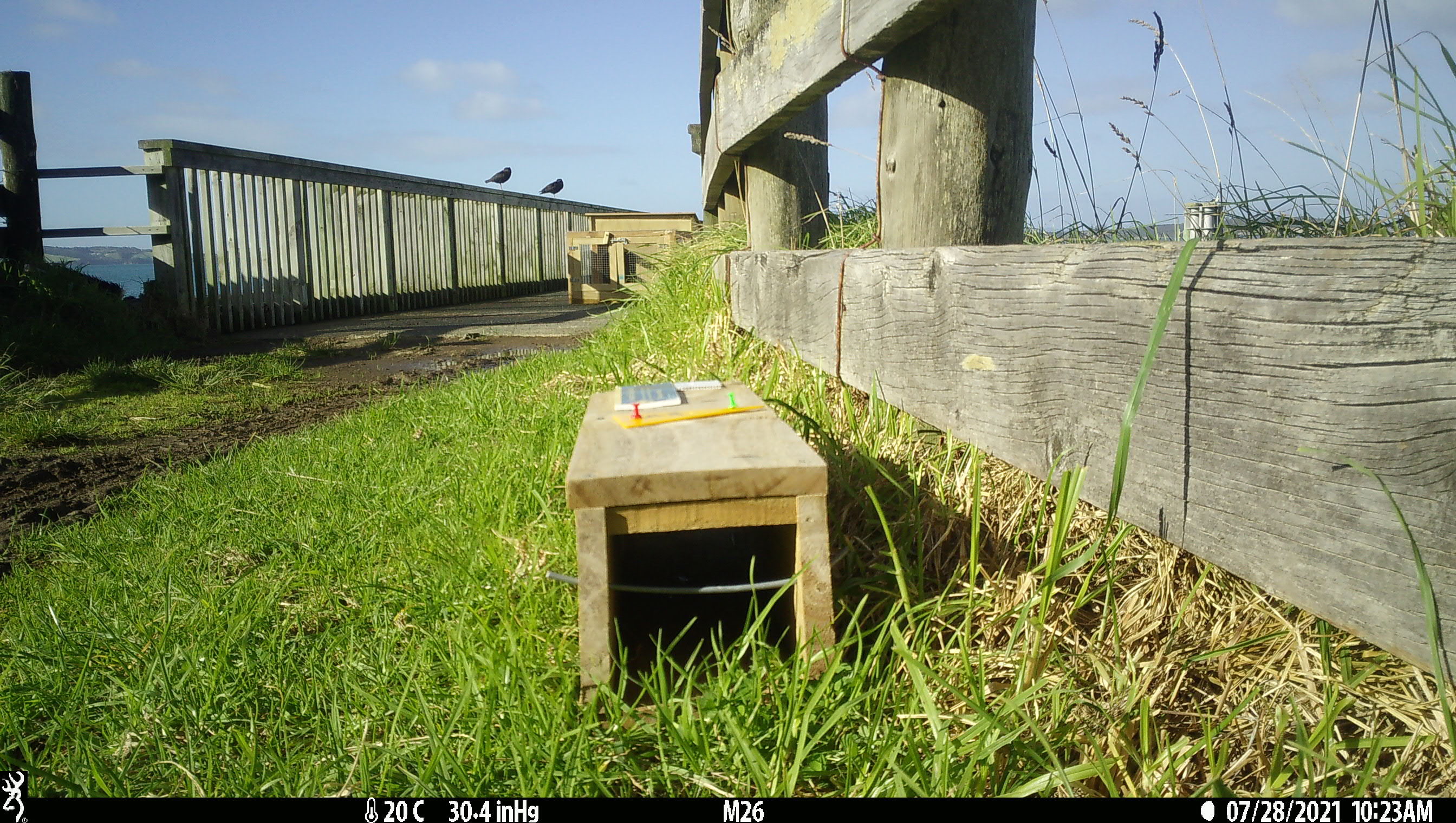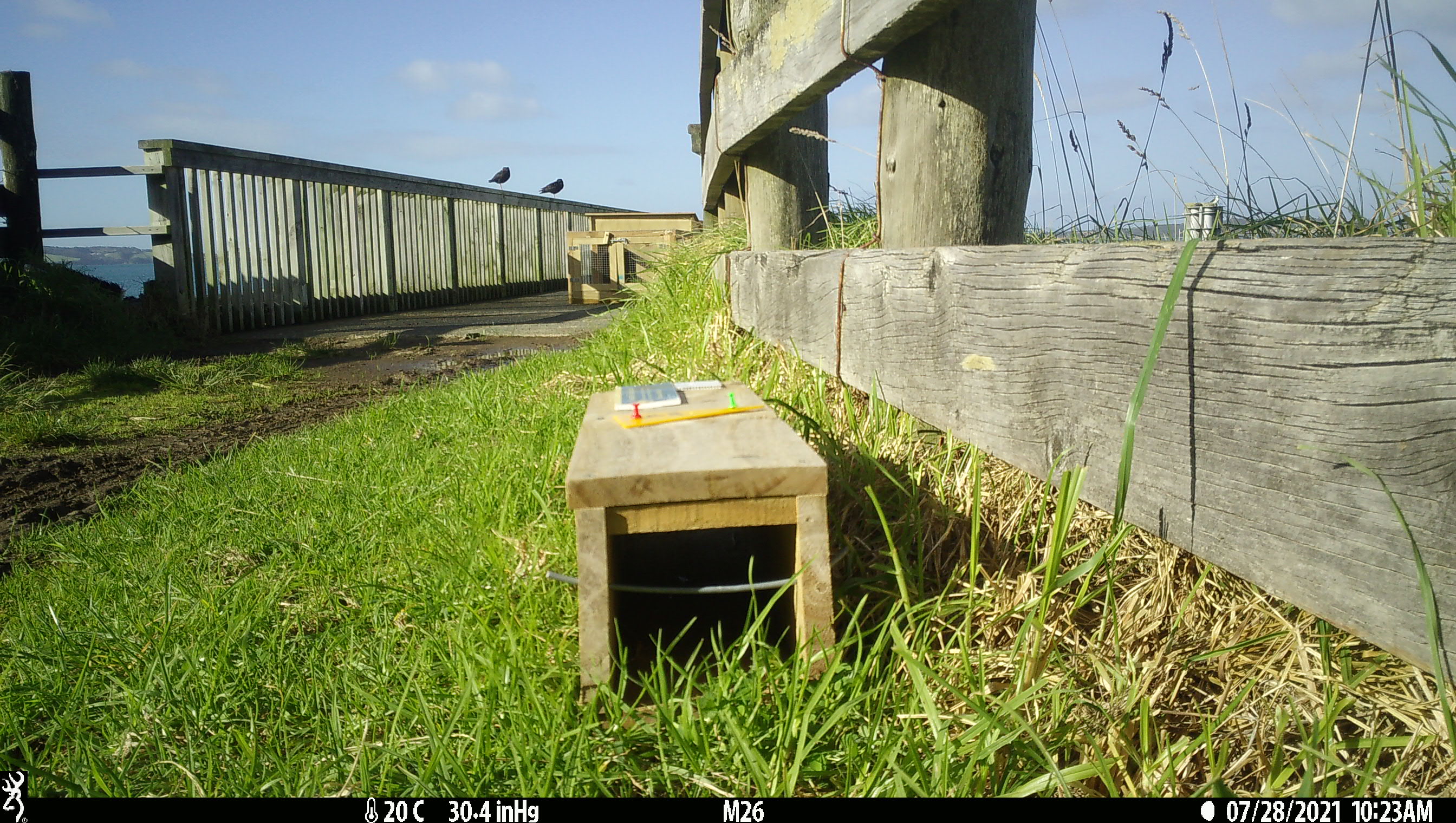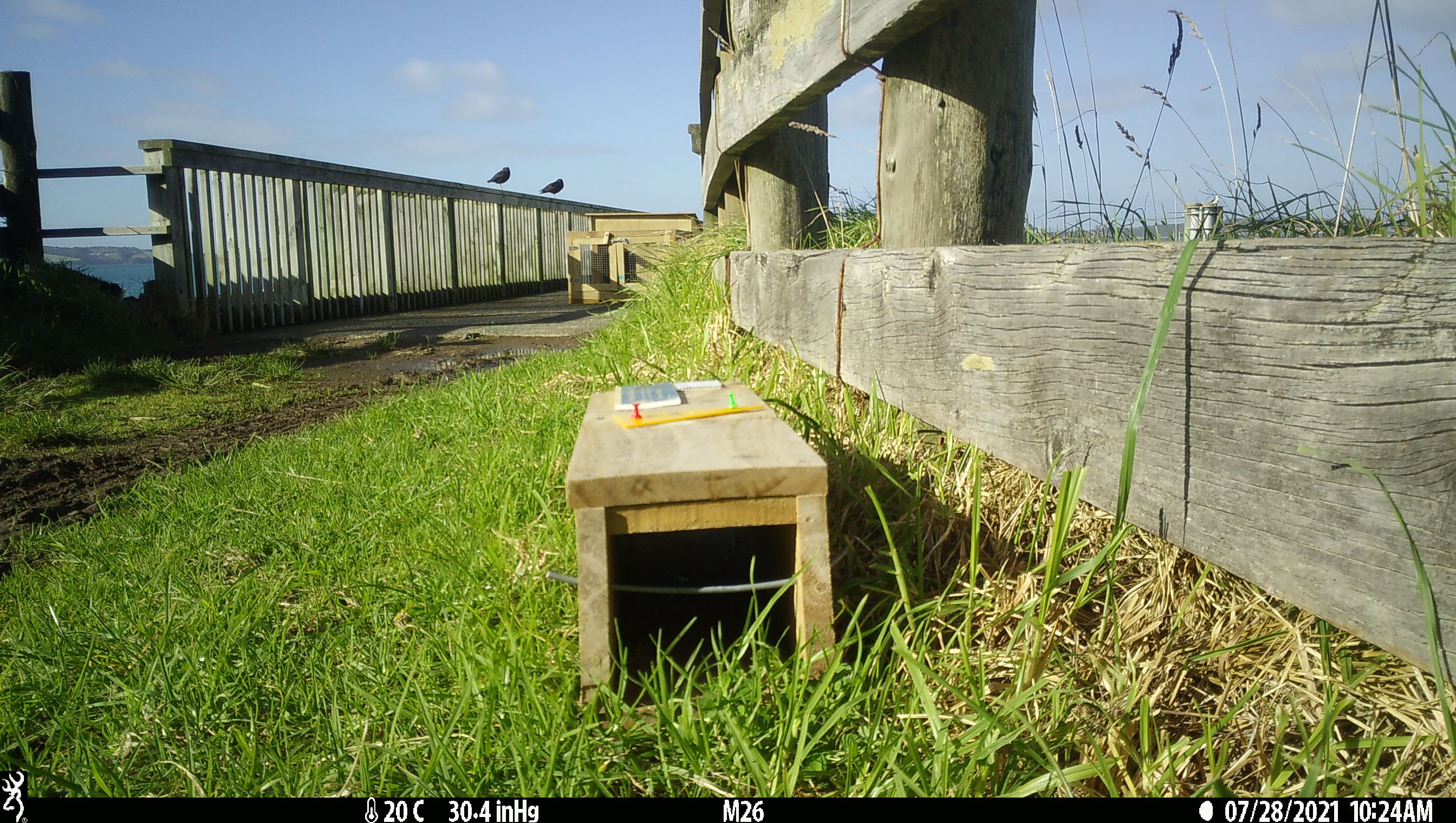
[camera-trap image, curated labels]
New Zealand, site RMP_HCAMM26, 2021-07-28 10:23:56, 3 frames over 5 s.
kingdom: Animalia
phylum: Chordata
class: Aves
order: Charadriiformes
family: Haematopodidae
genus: Haematopus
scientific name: Haematopus unicolor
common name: variable oystercatcher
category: oystercatcher